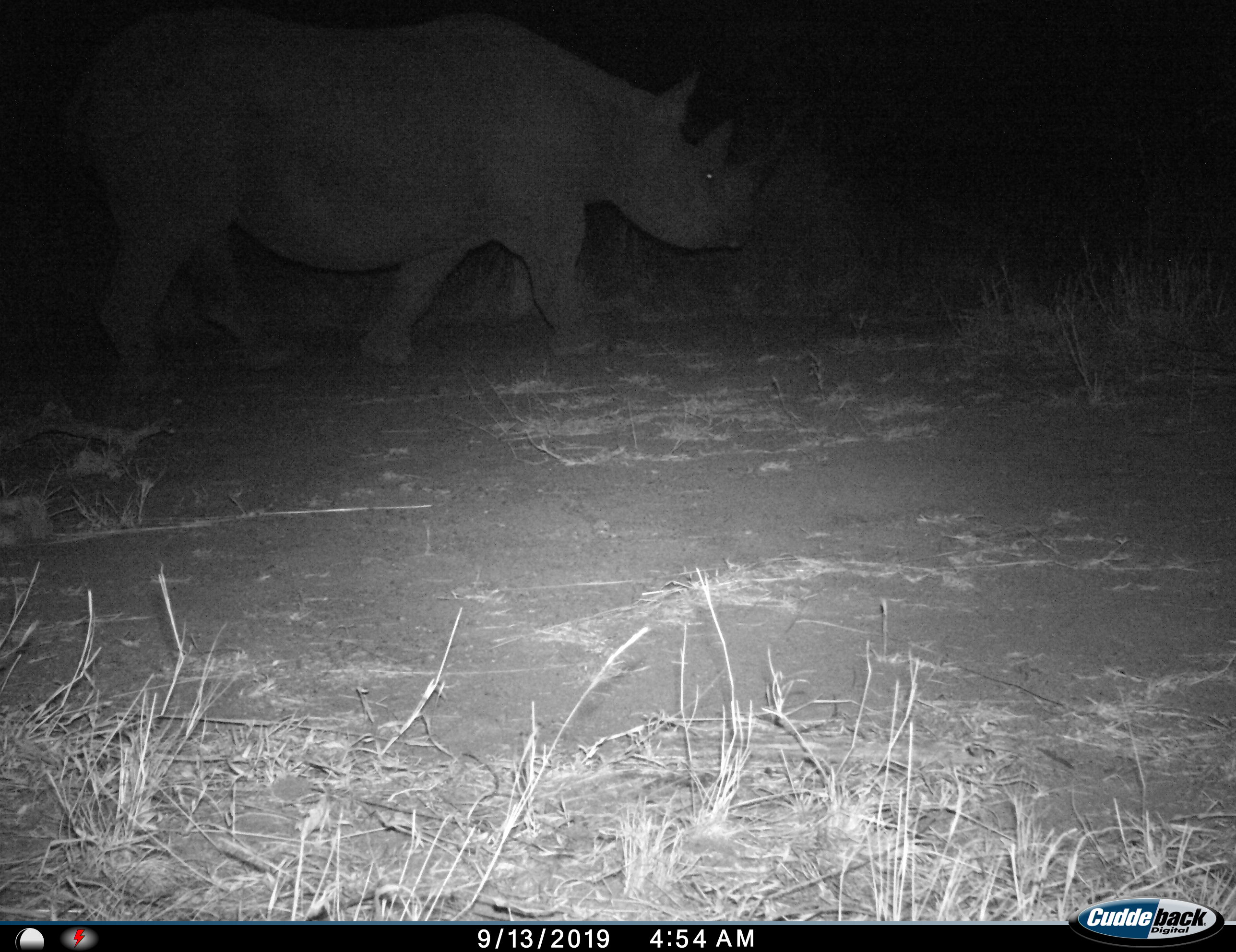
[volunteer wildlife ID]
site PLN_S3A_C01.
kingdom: Animalia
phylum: Chordata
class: Mammalia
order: Perissodactyla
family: Rhinocerotidae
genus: Ceratotherium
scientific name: Ceratotherium simum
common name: white rhinoceros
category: rhinoceroswhite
Rhinoceroswhite (white rhinoceros) (Ceratotherium simum), count 1. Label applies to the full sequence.